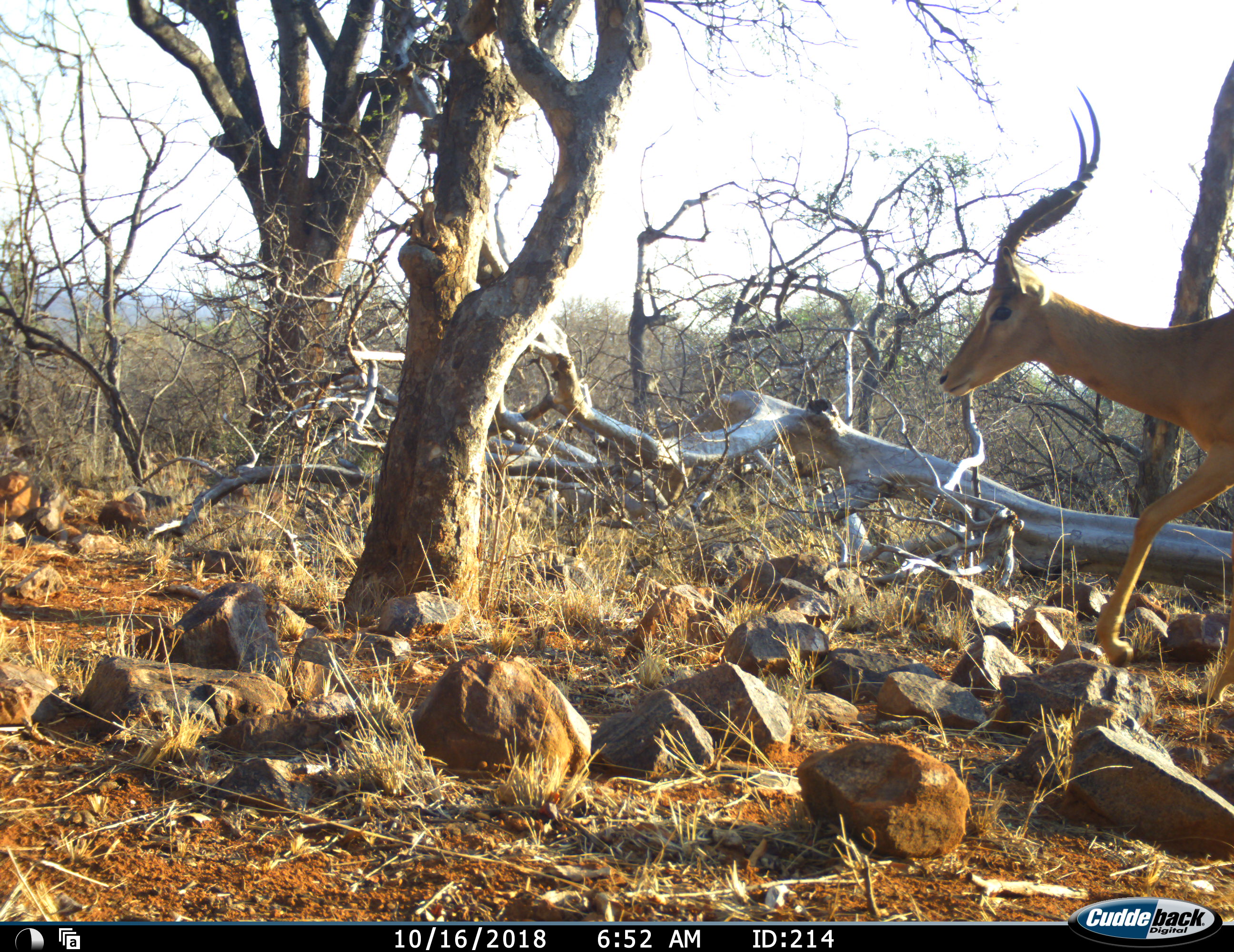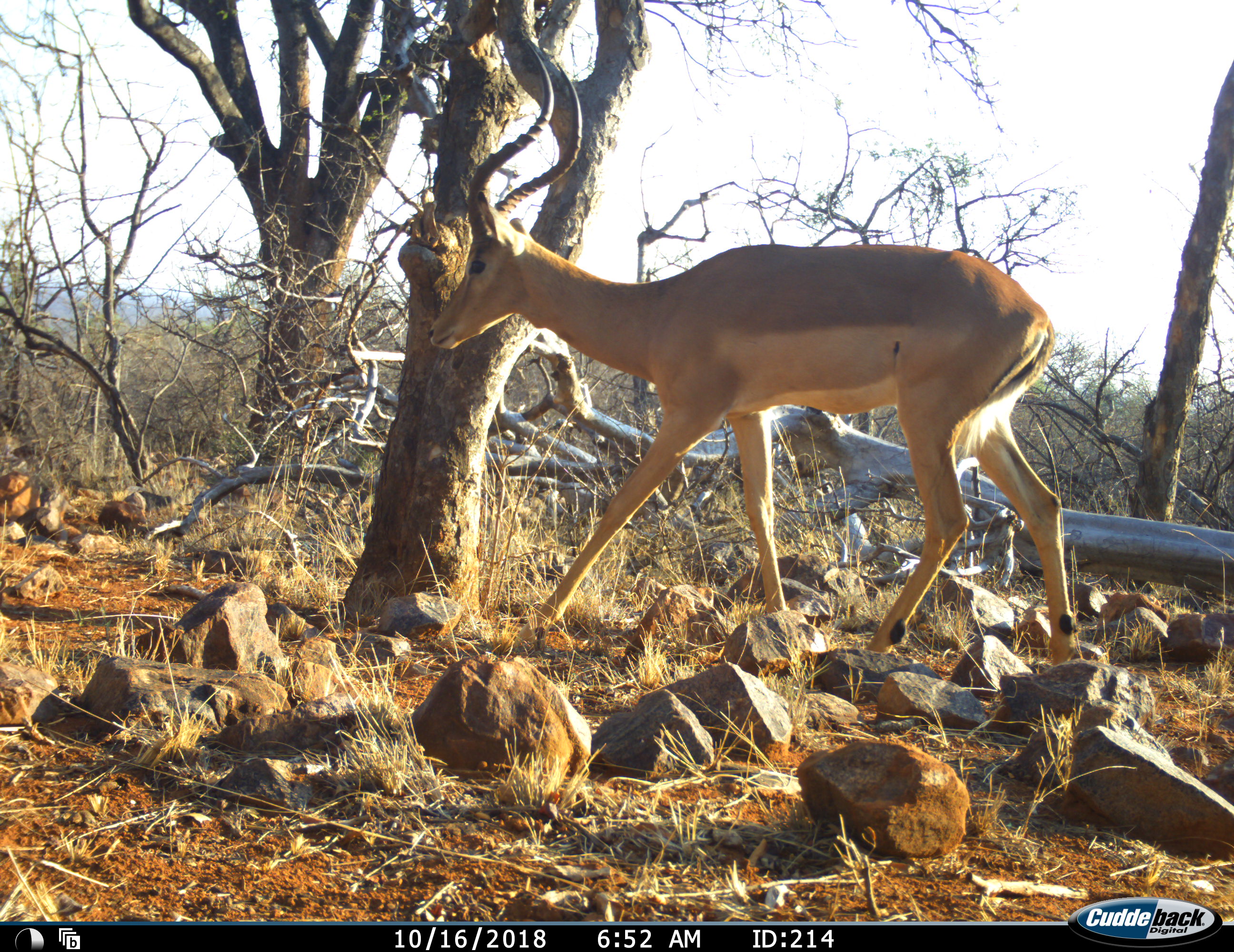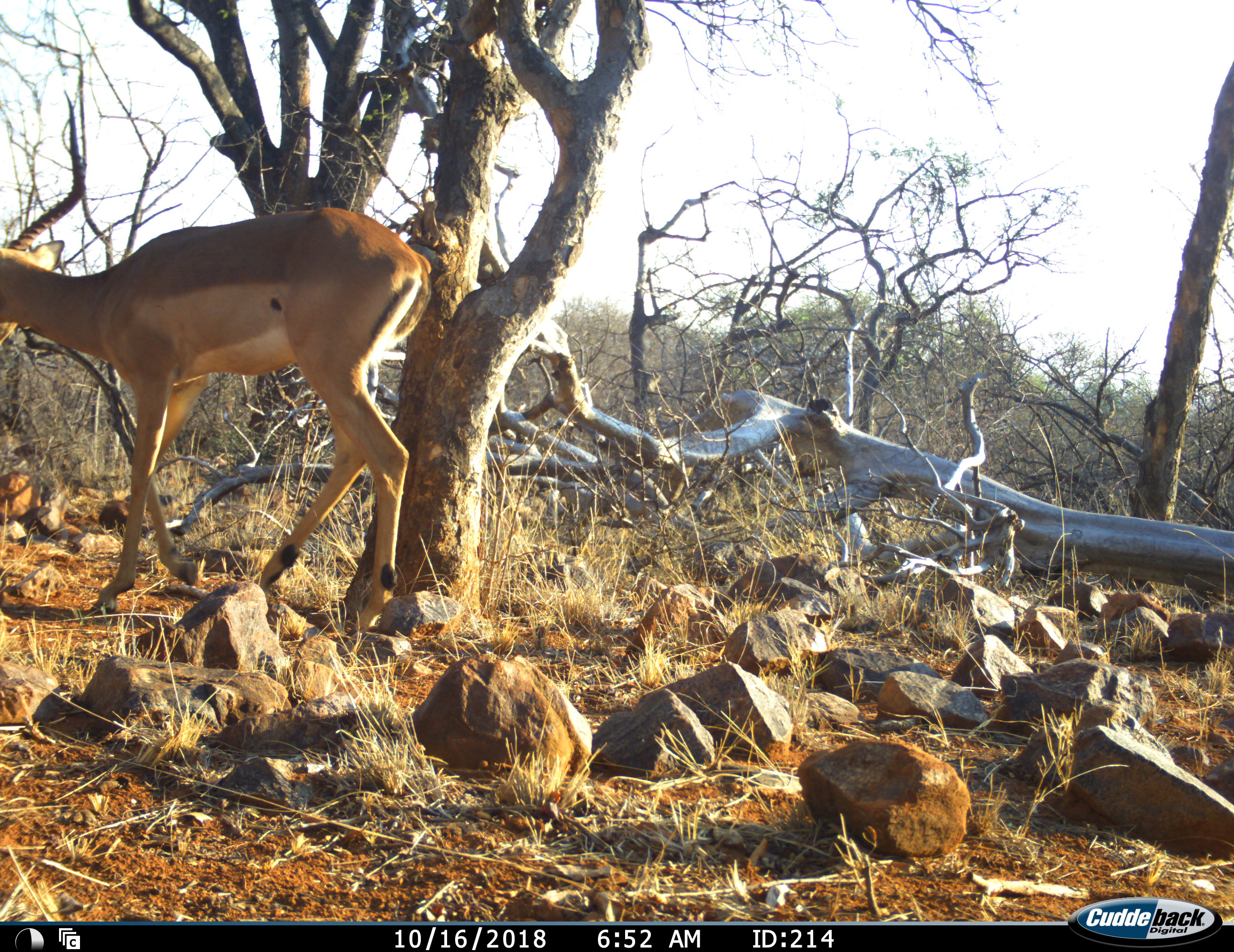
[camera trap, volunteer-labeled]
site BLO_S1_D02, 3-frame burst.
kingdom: Animalia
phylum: Chordata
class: Mammalia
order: Artiodactyla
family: Bovidae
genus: Aepyceros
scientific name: Aepyceros melampus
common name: impala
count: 1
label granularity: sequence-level